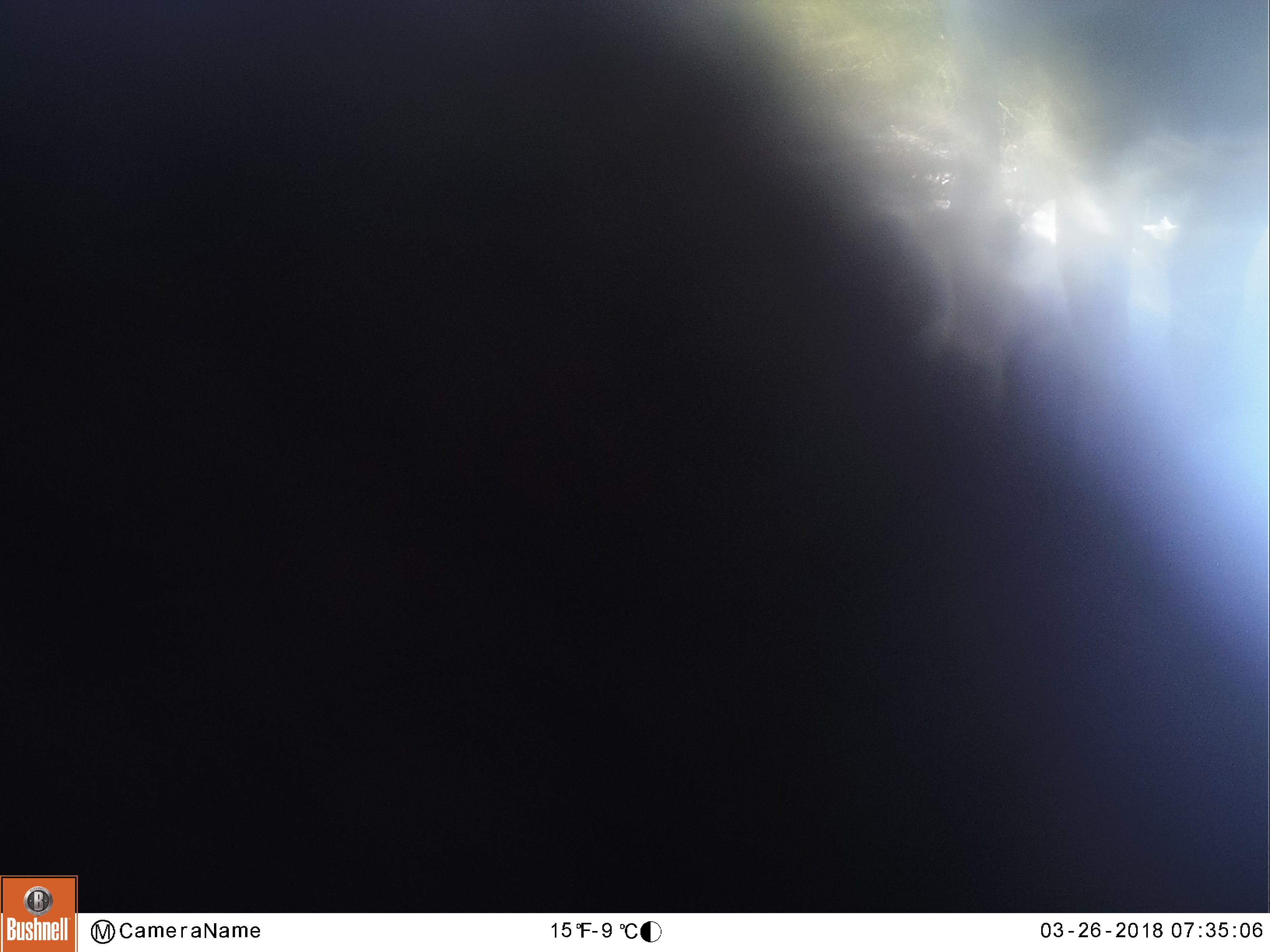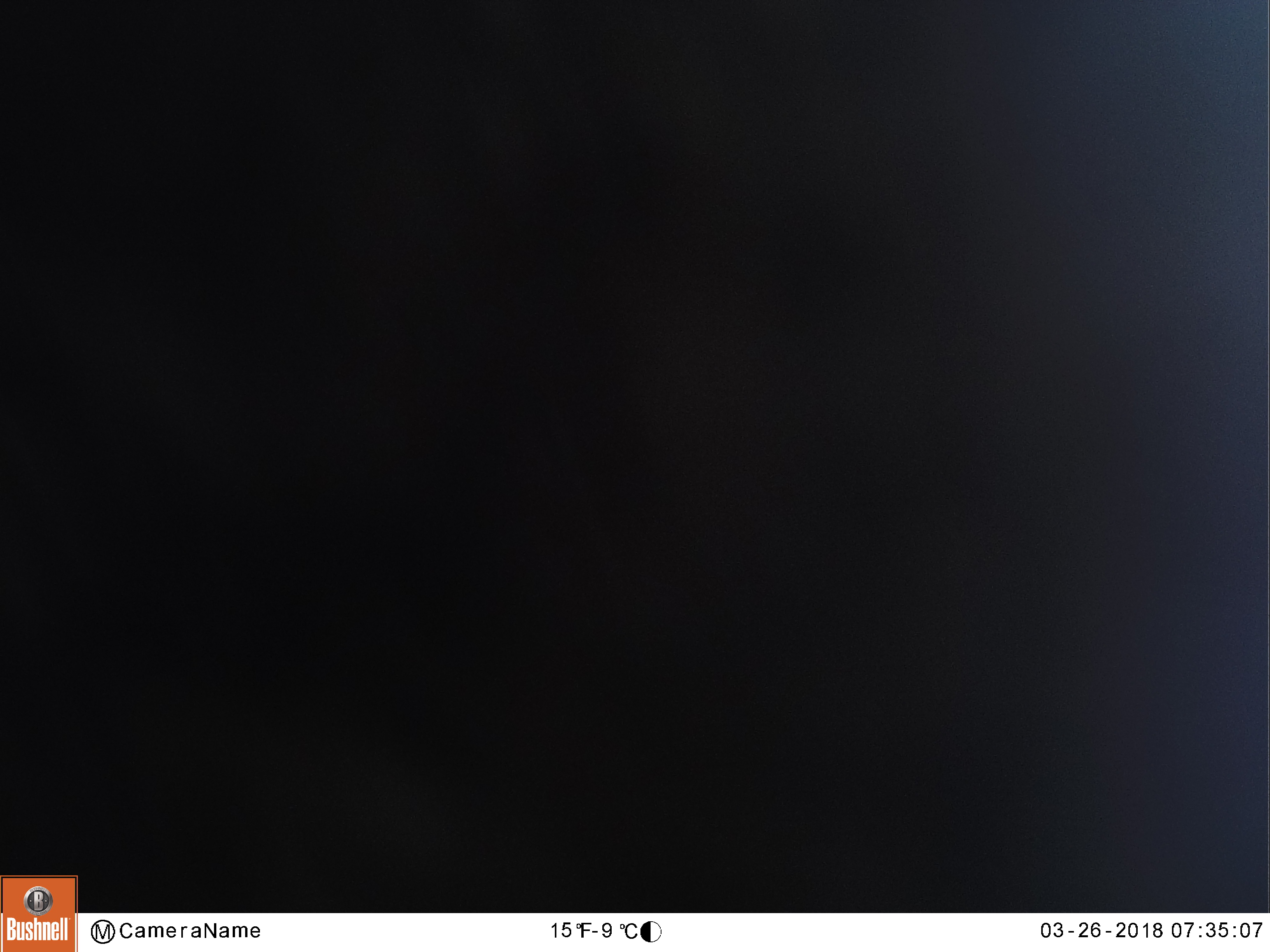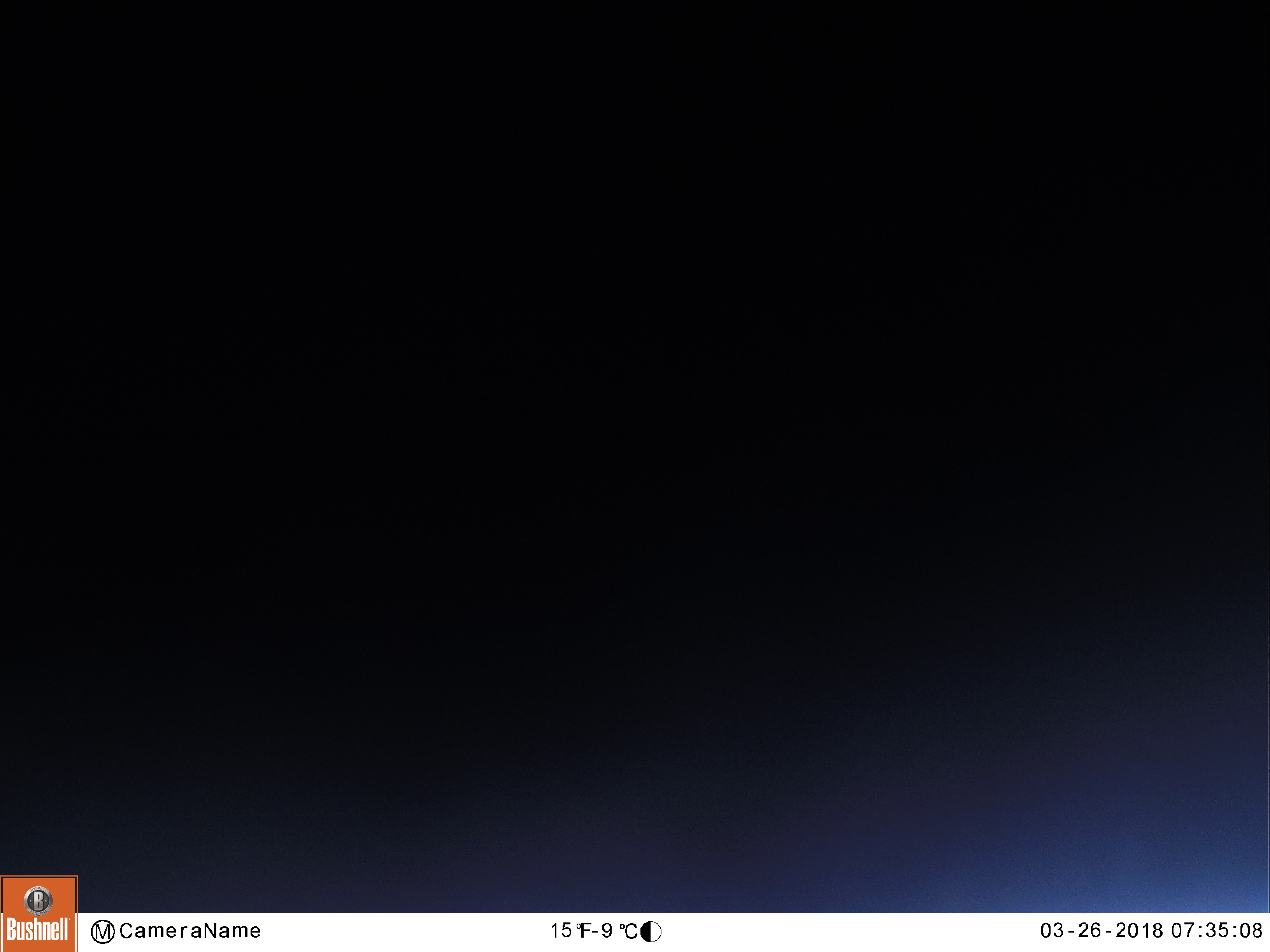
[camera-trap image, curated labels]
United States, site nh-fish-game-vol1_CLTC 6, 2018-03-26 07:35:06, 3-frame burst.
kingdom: Animalia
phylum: Chordata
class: Mammalia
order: Artiodactyla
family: Cervidae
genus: Alces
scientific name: Alces alces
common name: moose